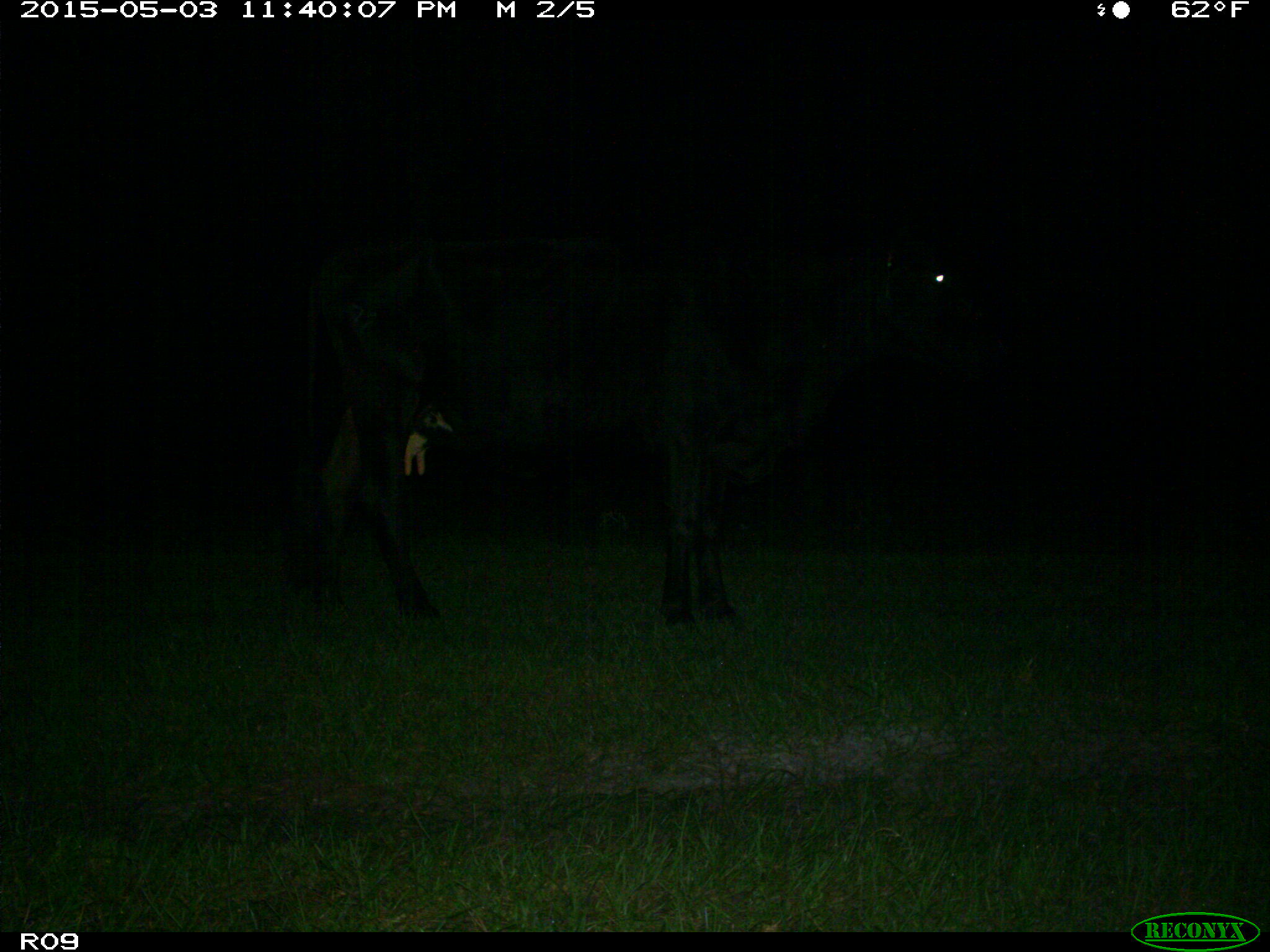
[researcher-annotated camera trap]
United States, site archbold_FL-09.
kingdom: Animalia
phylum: Chordata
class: Mammalia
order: Artiodactyla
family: Bovidae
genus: Bos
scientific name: Bos taurus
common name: domestic cow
Bos taurus (domestic cow).